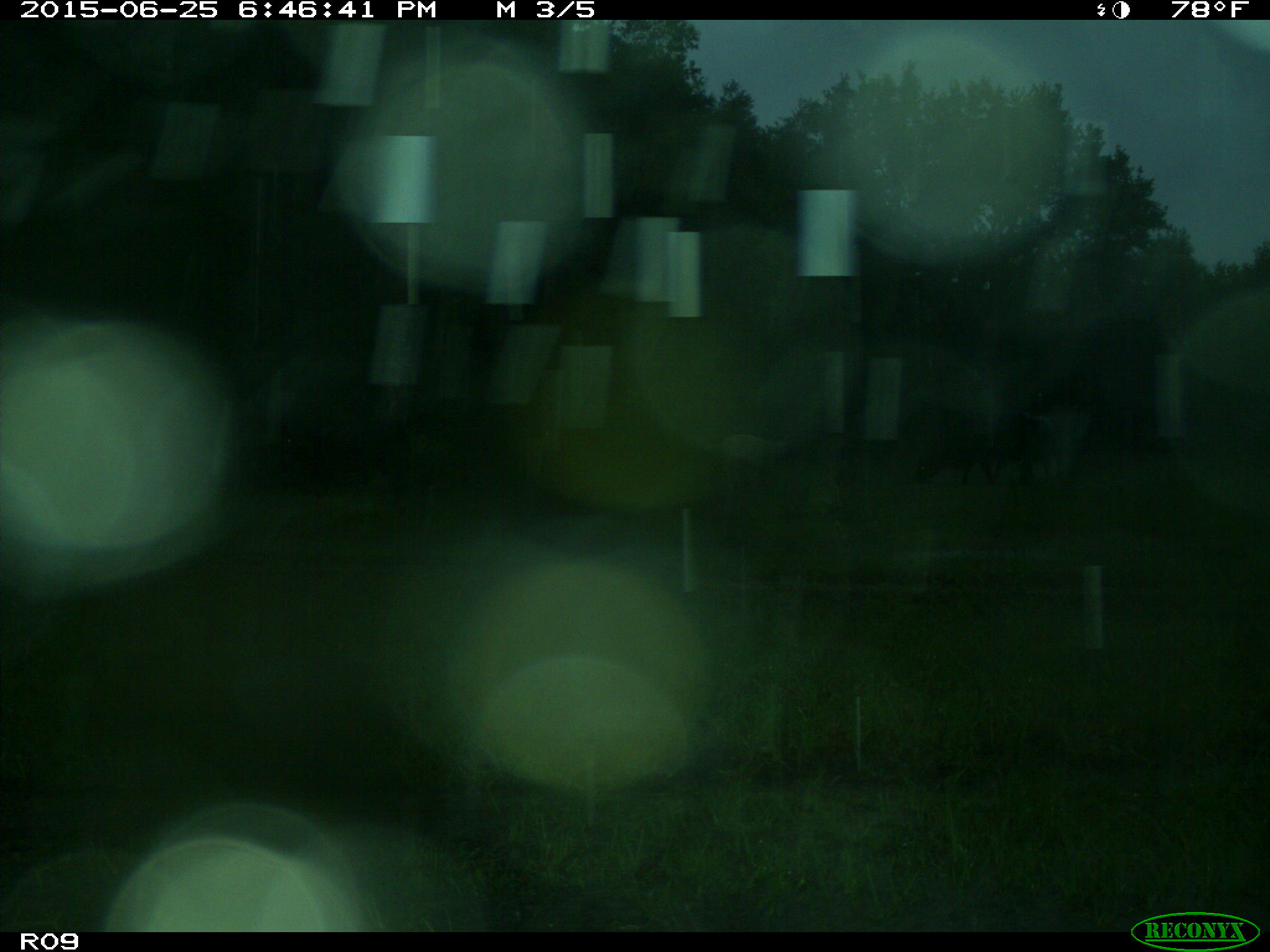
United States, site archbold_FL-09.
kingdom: Animalia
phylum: Chordata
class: Mammalia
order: Artiodactyla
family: Bovidae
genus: Bos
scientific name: Bos taurus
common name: domestic cow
Bos taurus (domestic cow).